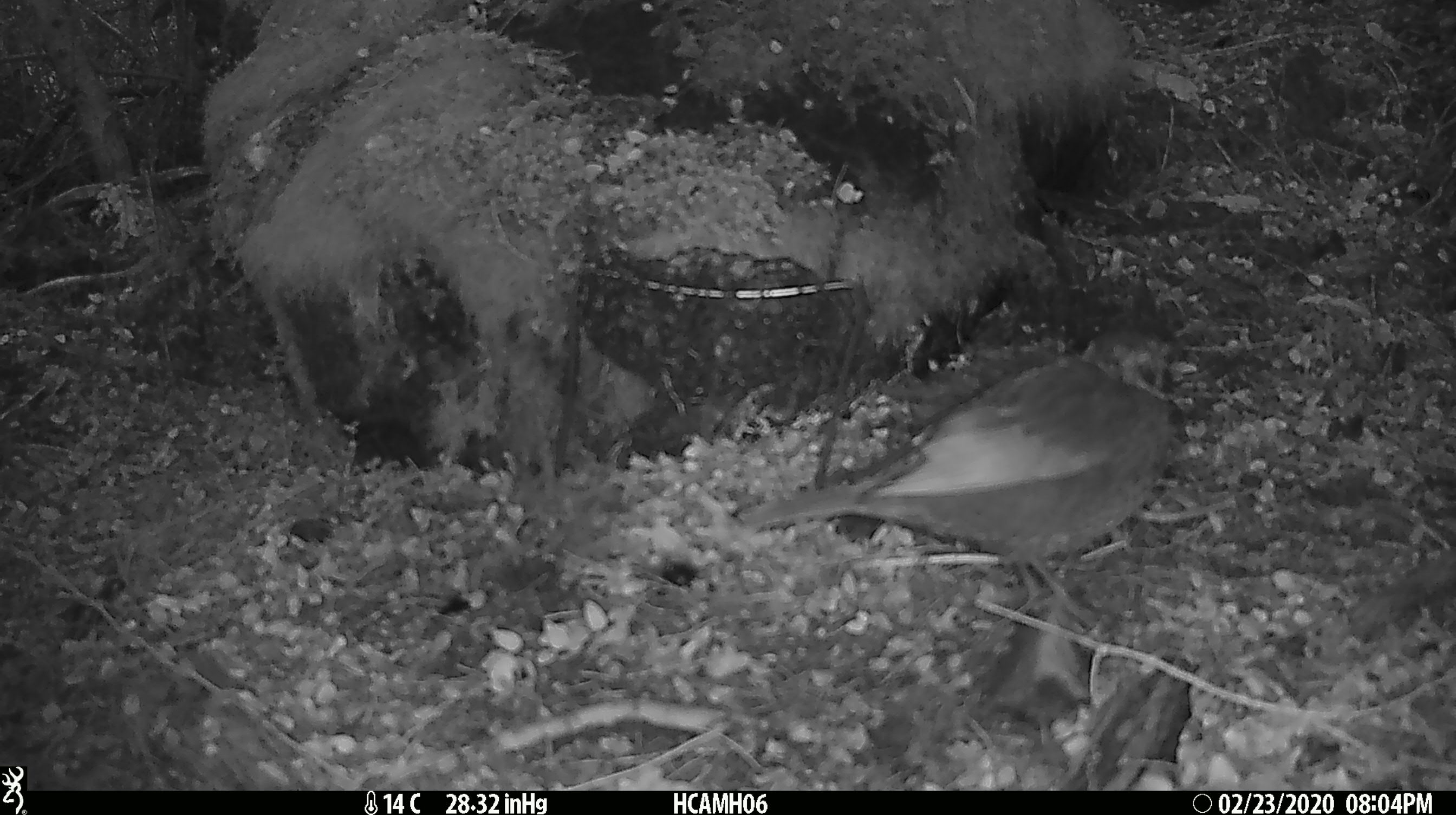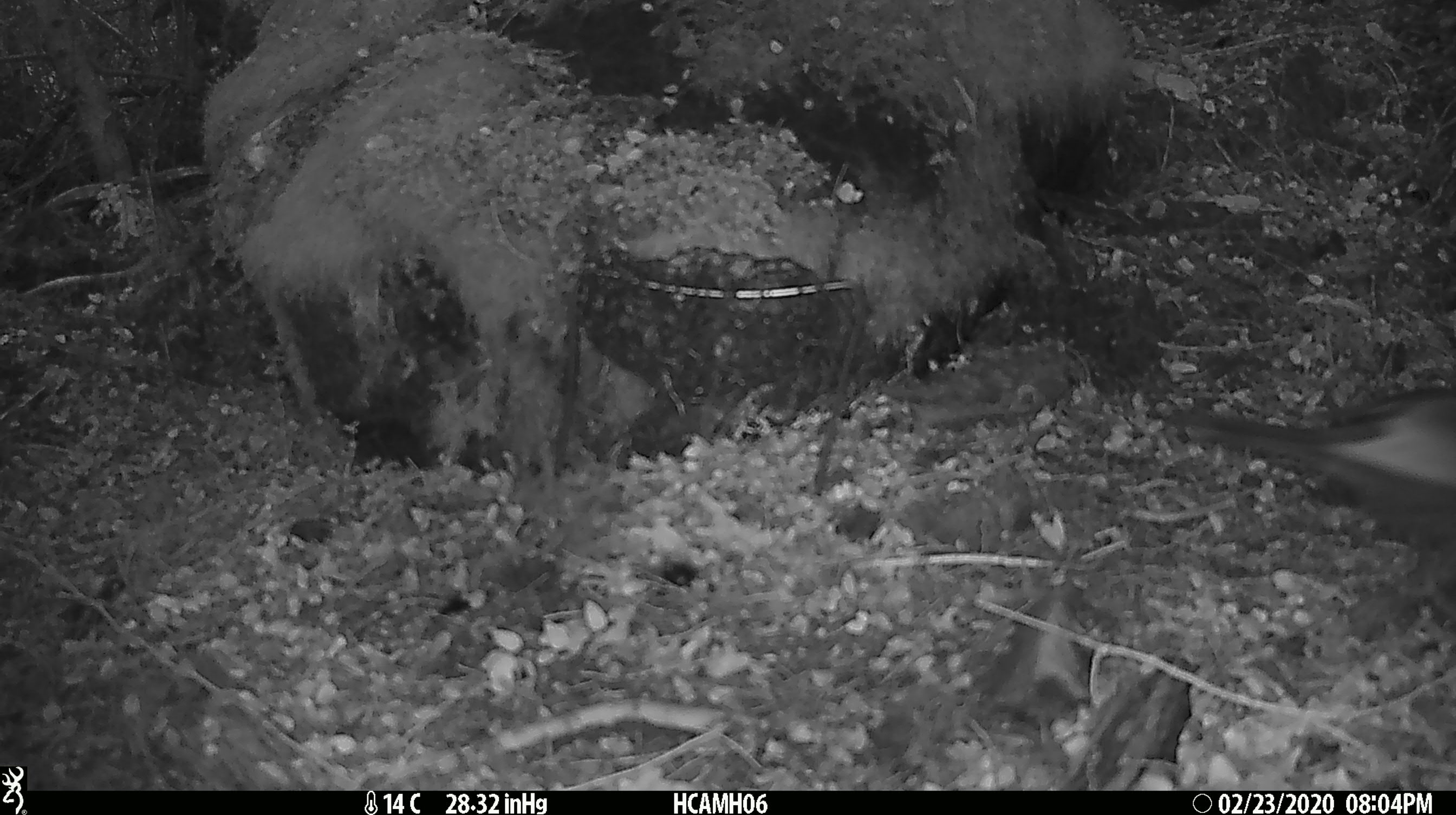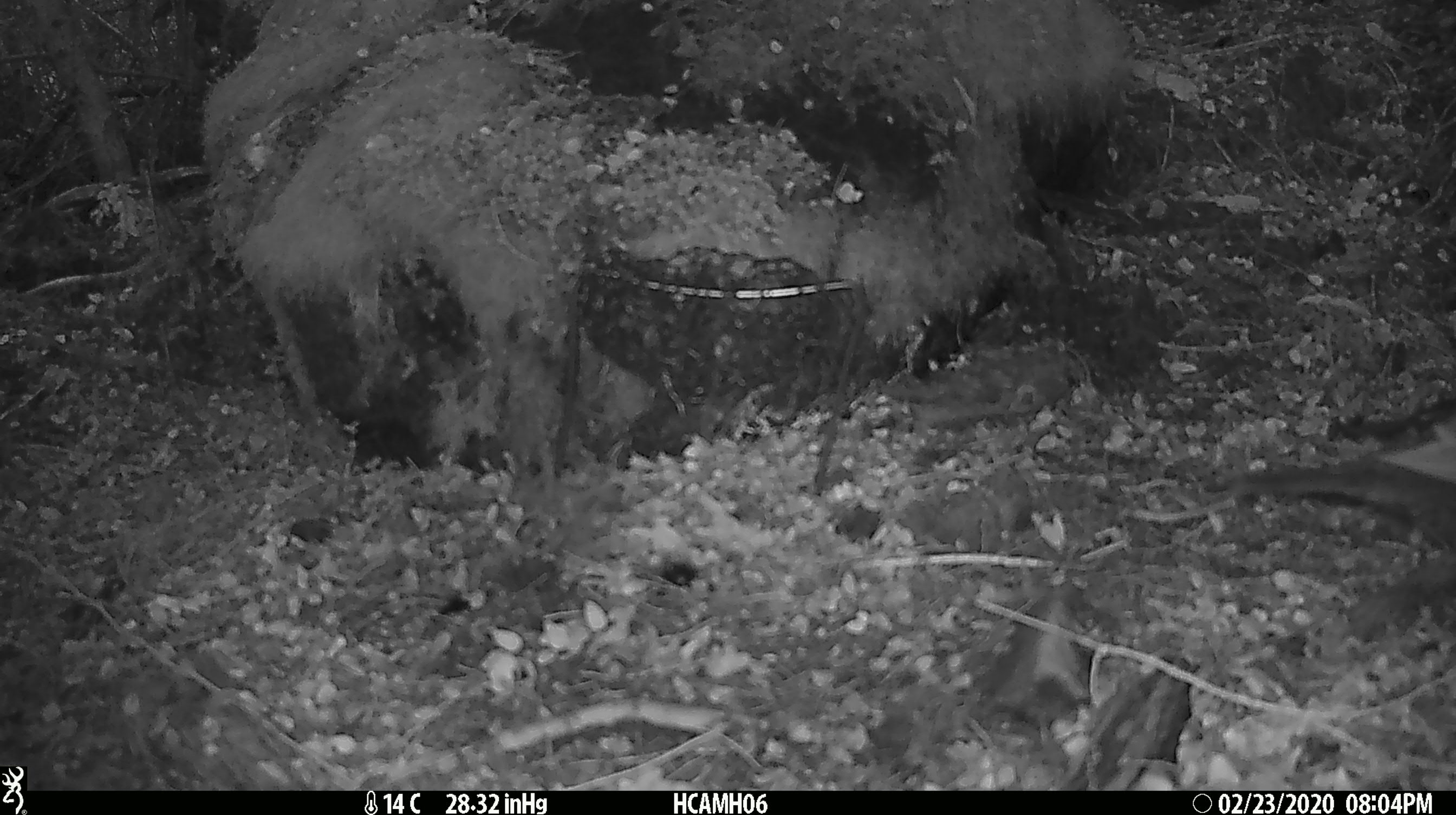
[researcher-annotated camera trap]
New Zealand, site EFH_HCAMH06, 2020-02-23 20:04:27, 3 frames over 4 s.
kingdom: Animalia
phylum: Chordata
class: Aves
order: Passeriformes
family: Turdidae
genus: Turdus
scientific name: Turdus philomelos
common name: song thrush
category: thrush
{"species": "thrush (song thrush) (Turdus philomelos)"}